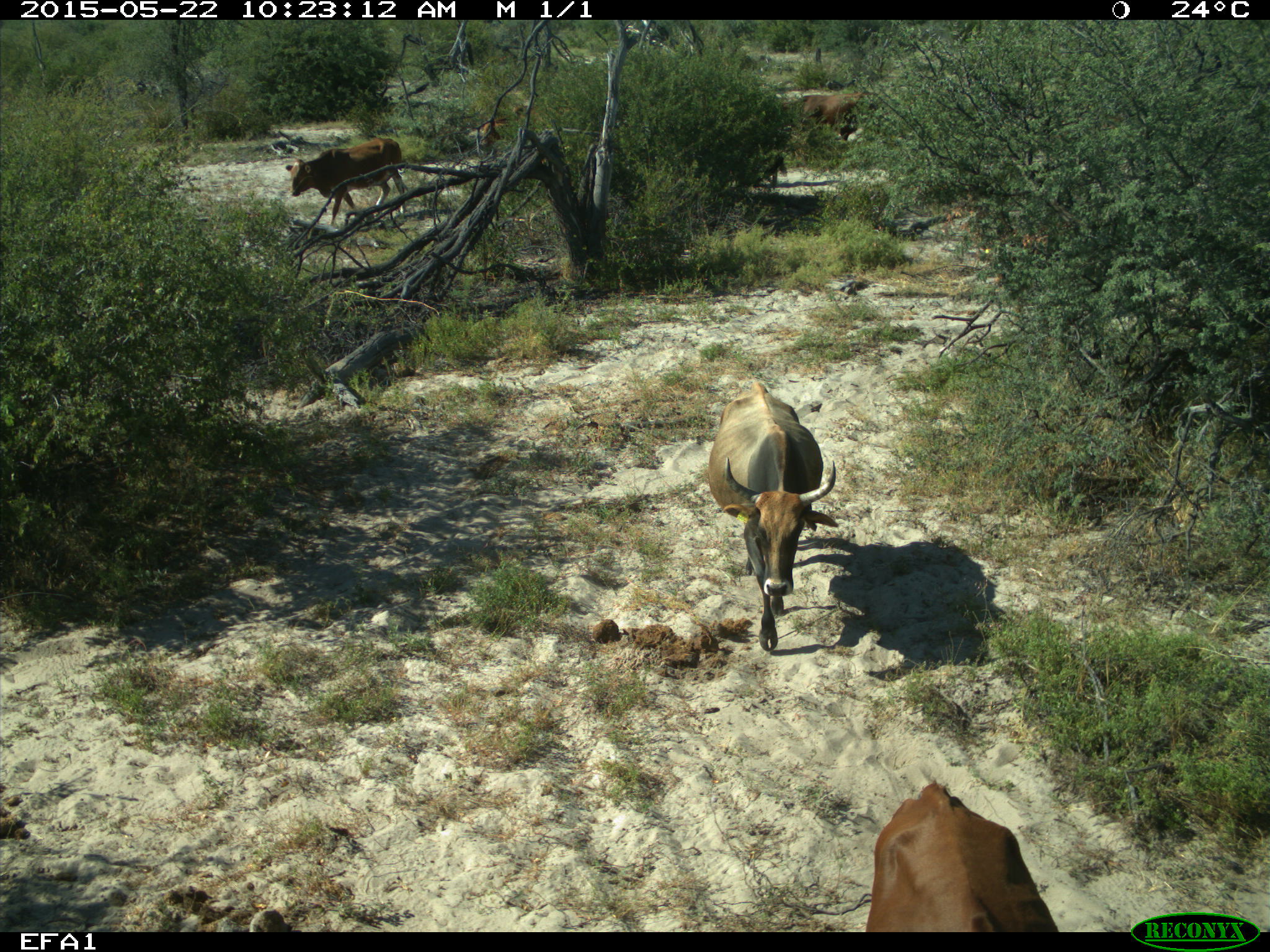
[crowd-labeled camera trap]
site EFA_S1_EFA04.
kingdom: Animalia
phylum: Chordata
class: Mammalia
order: Artiodactyla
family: Bovidae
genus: Bos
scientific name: Bos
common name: cattle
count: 4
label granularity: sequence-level